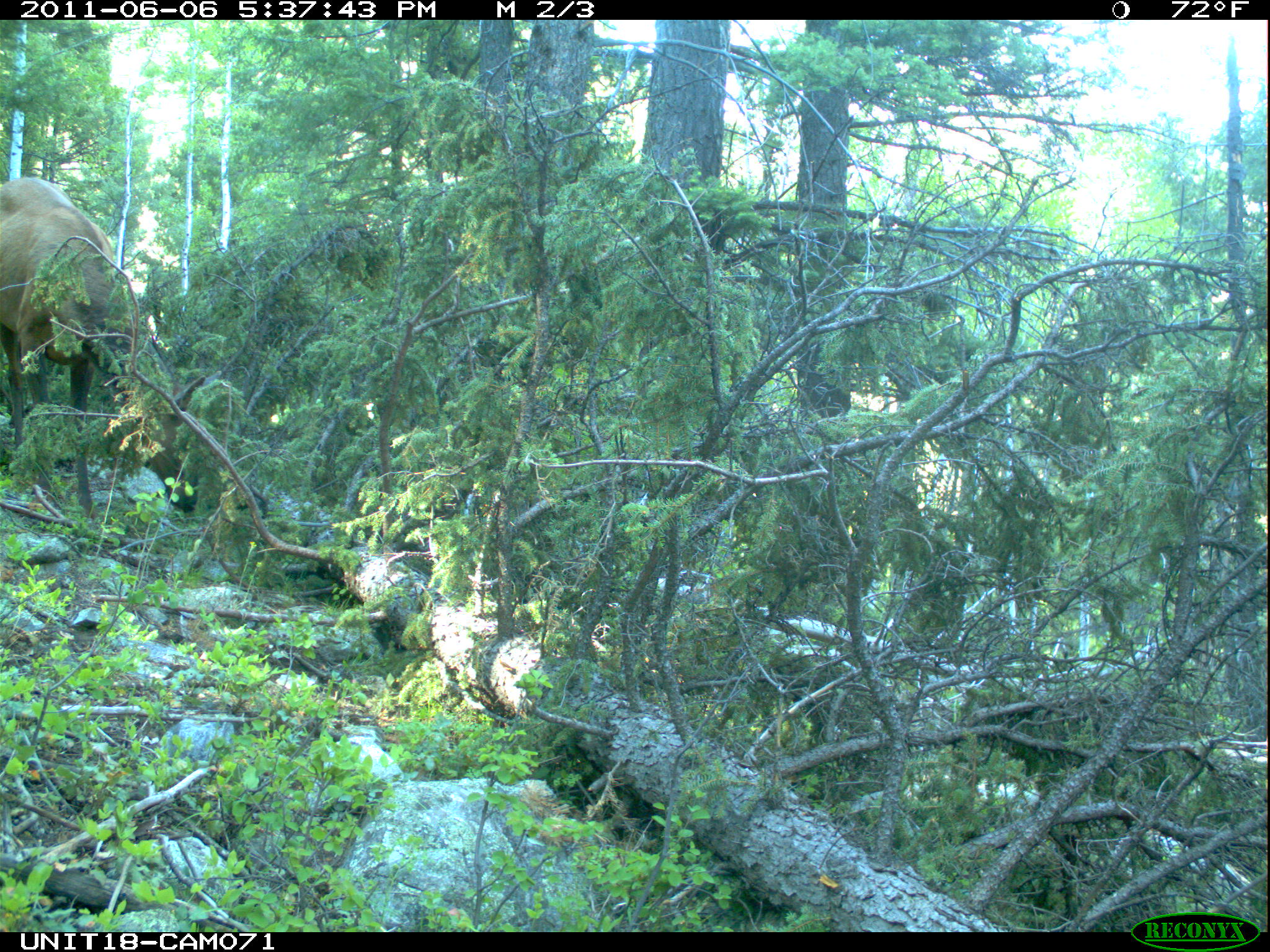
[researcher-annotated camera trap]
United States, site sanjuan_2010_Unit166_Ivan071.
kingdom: Animalia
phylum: Chordata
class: Mammalia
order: Artiodactyla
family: Cervidae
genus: Cervus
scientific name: Cervus elaphus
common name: red deer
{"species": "Cervus elaphus (red deer)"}